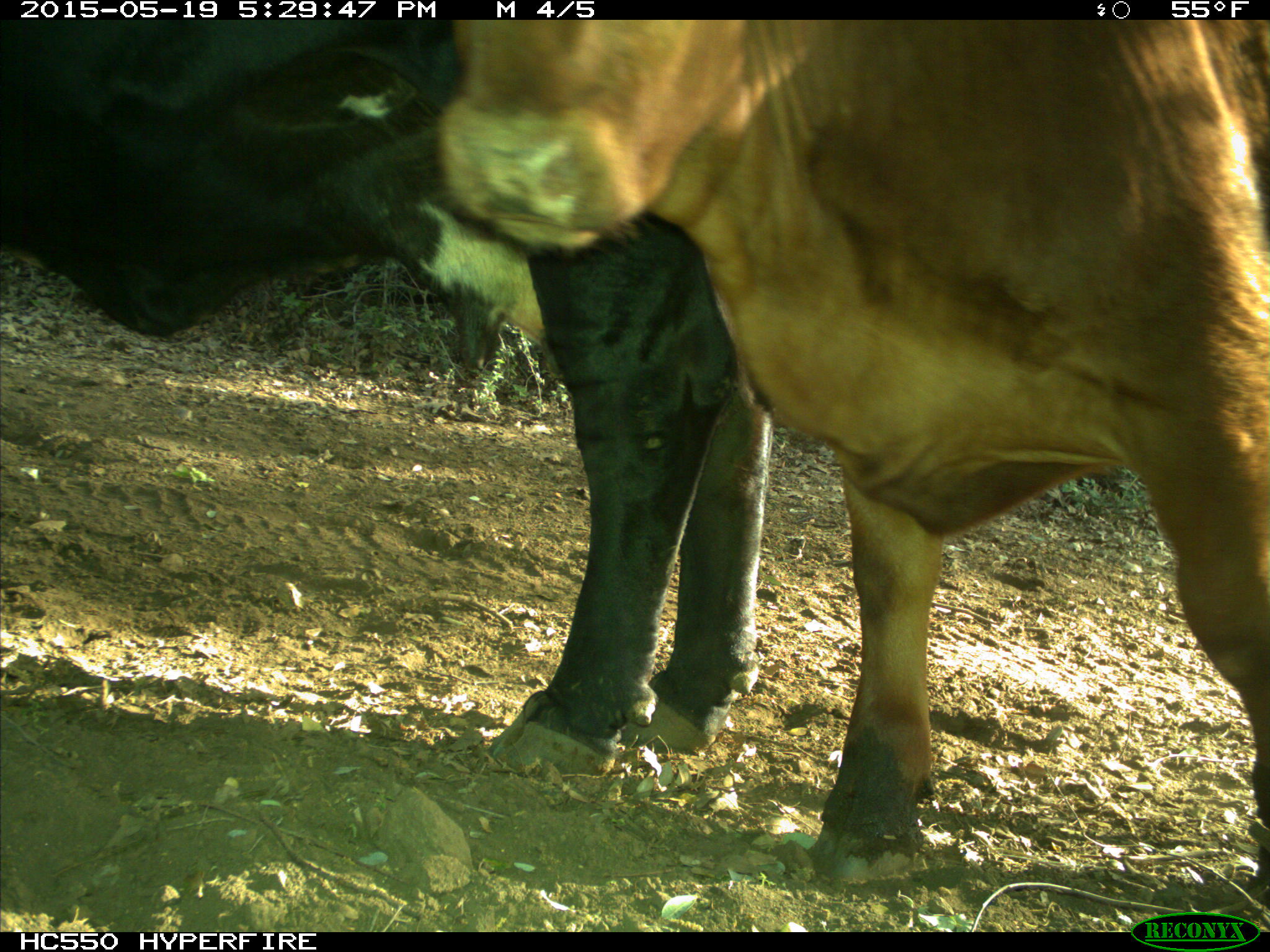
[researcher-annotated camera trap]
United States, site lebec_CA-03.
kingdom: Animalia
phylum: Chordata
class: Mammalia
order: Artiodactyla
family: Bovidae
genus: Bos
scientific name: Bos taurus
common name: domestic cow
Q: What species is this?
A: Bos taurus (domestic cow).